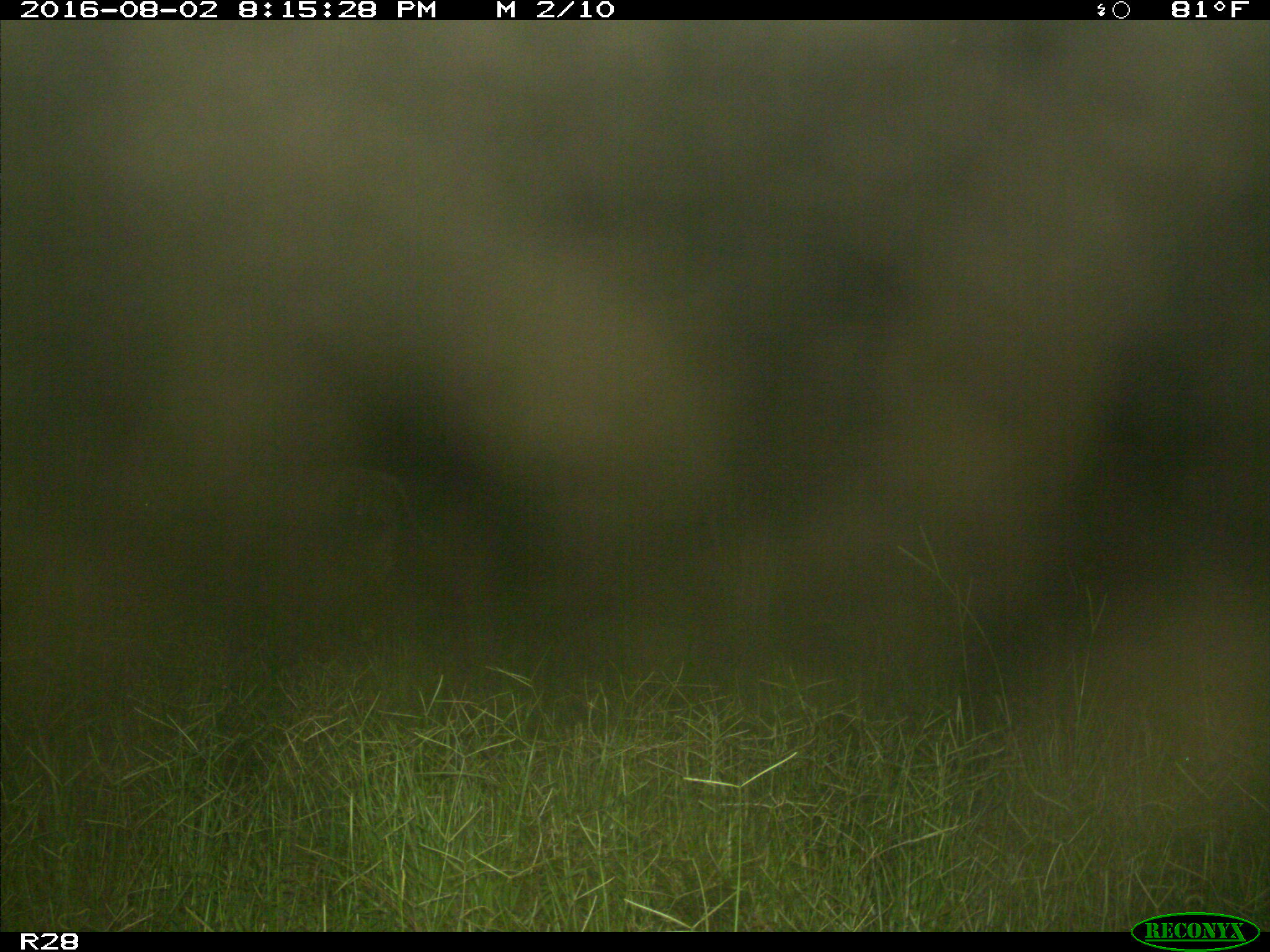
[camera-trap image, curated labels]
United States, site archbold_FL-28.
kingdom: Animalia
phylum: Chordata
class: Mammalia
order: Artiodactyla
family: Bovidae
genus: Bos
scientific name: Bos taurus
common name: domestic cow